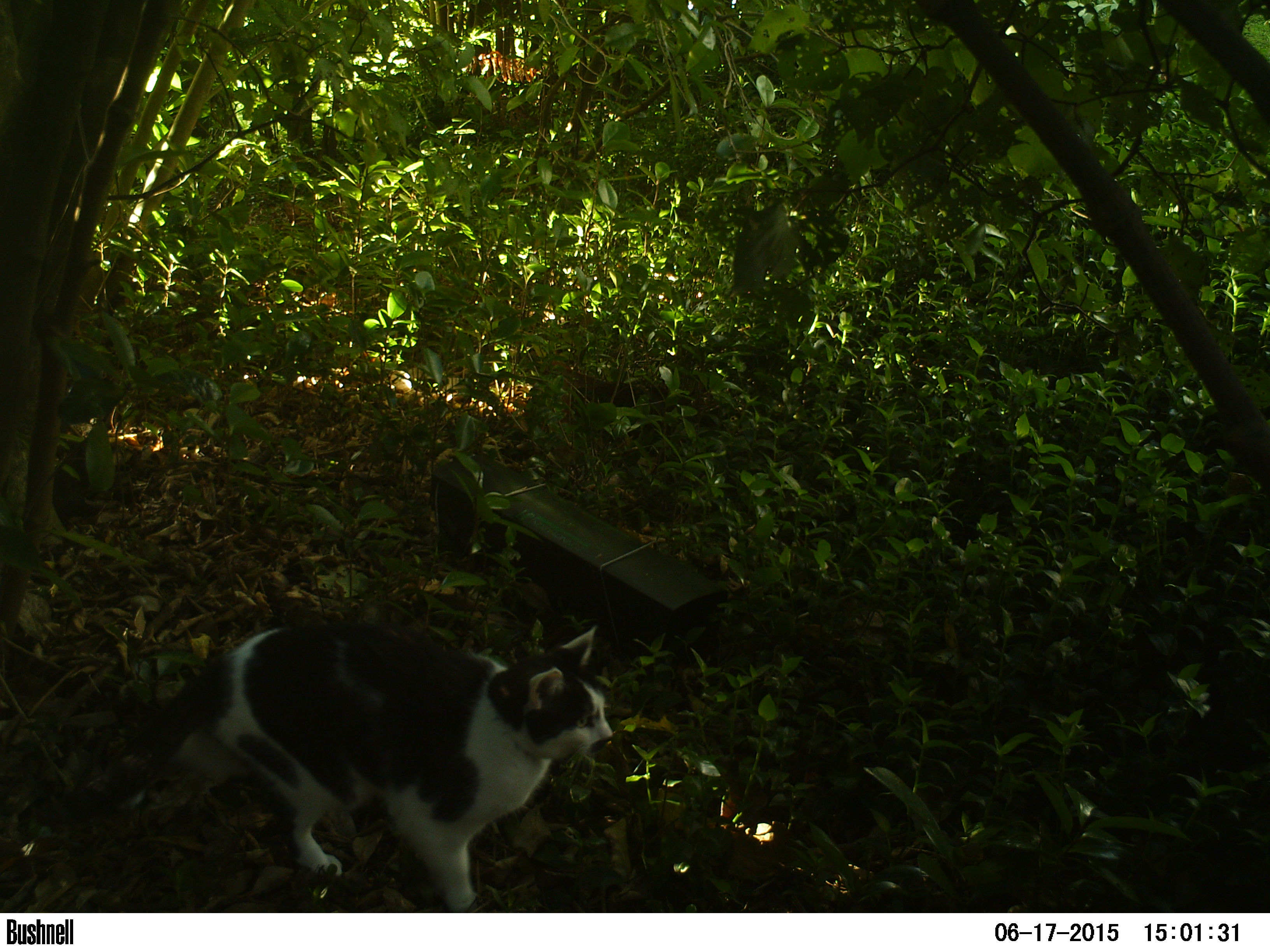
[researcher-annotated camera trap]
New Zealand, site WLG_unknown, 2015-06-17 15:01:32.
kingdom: Animalia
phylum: Chordata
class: Mammalia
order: Carnivora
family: Felidae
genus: Felis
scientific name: Felis catus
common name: domestic cat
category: cat